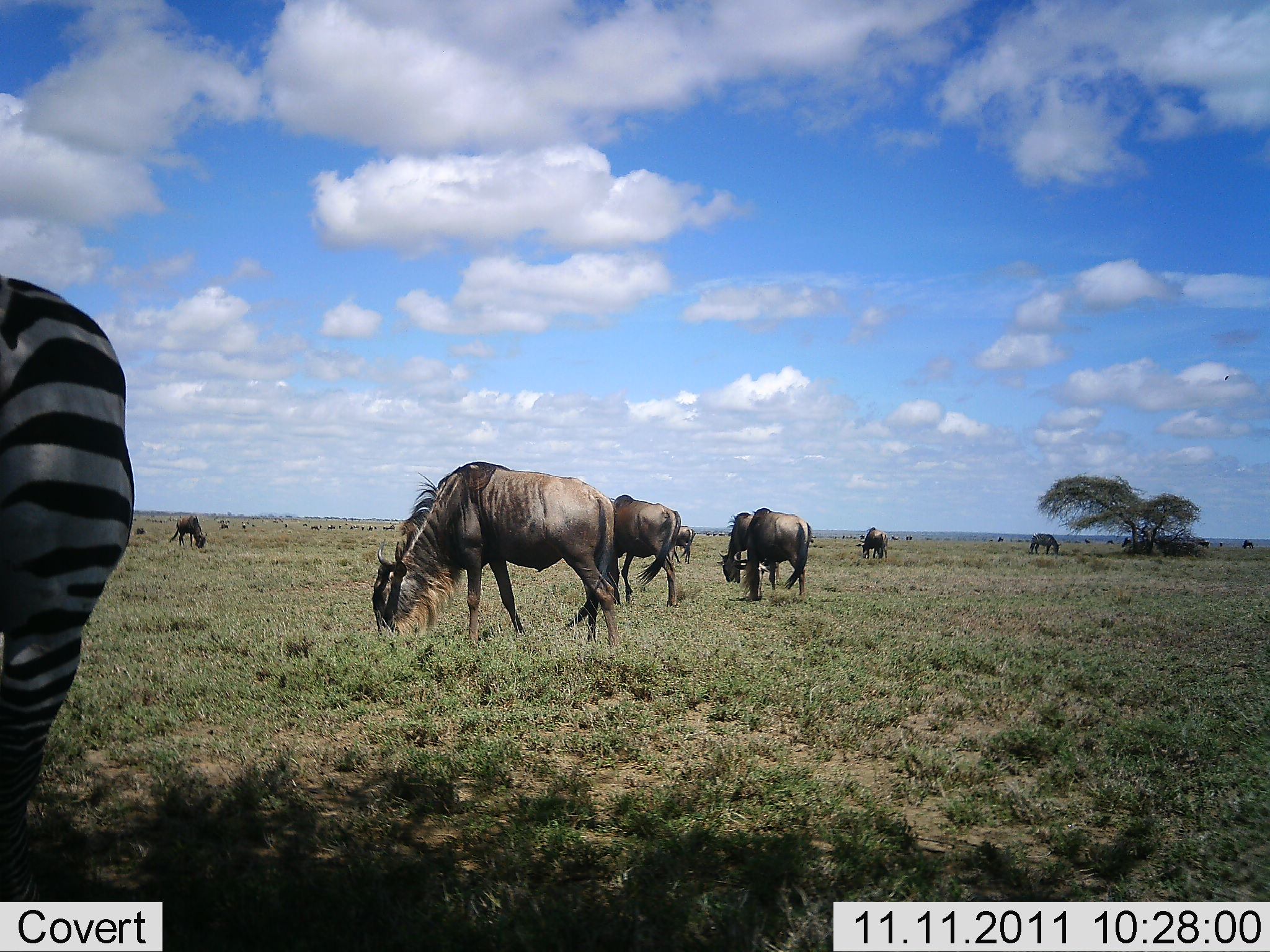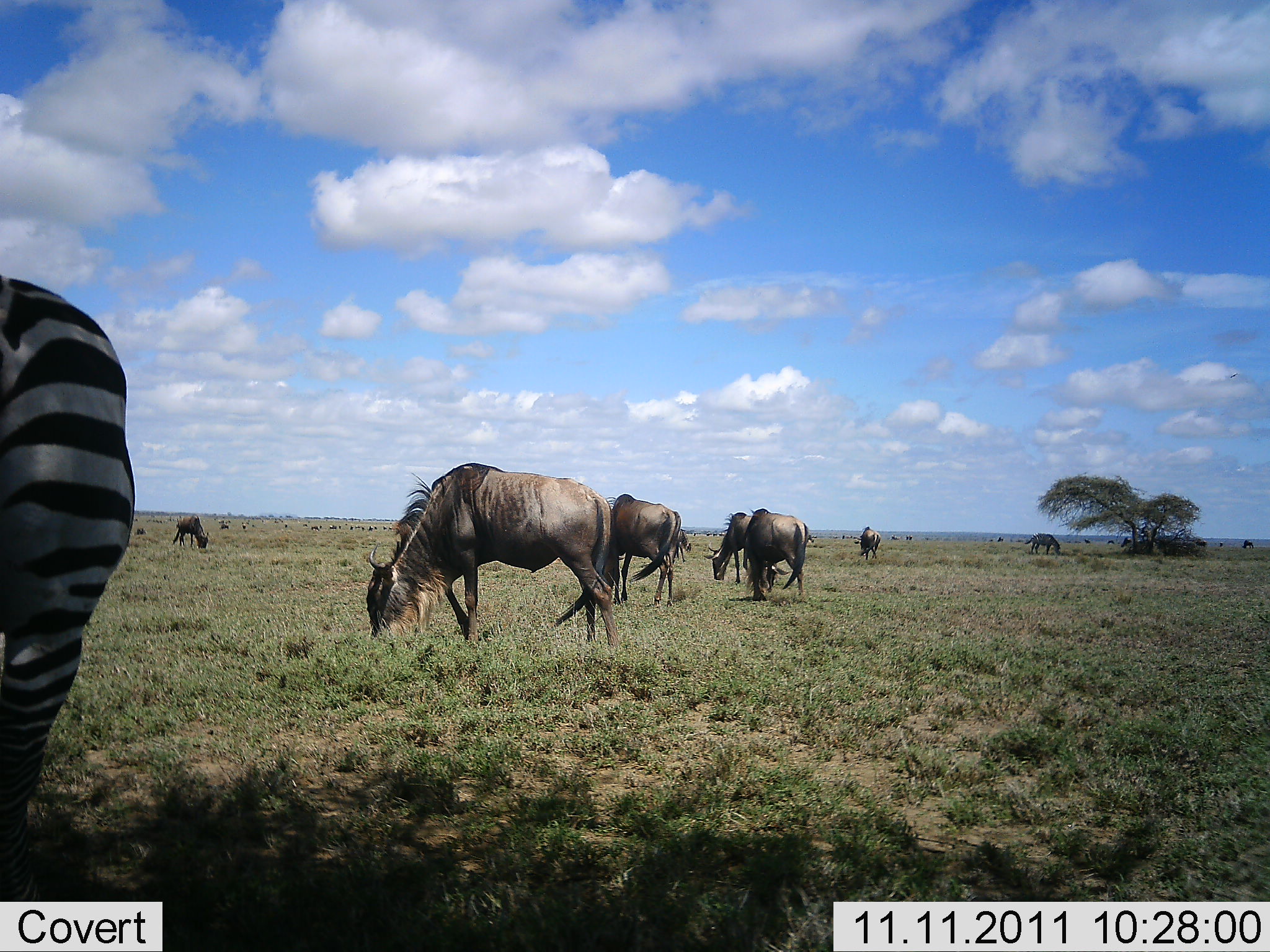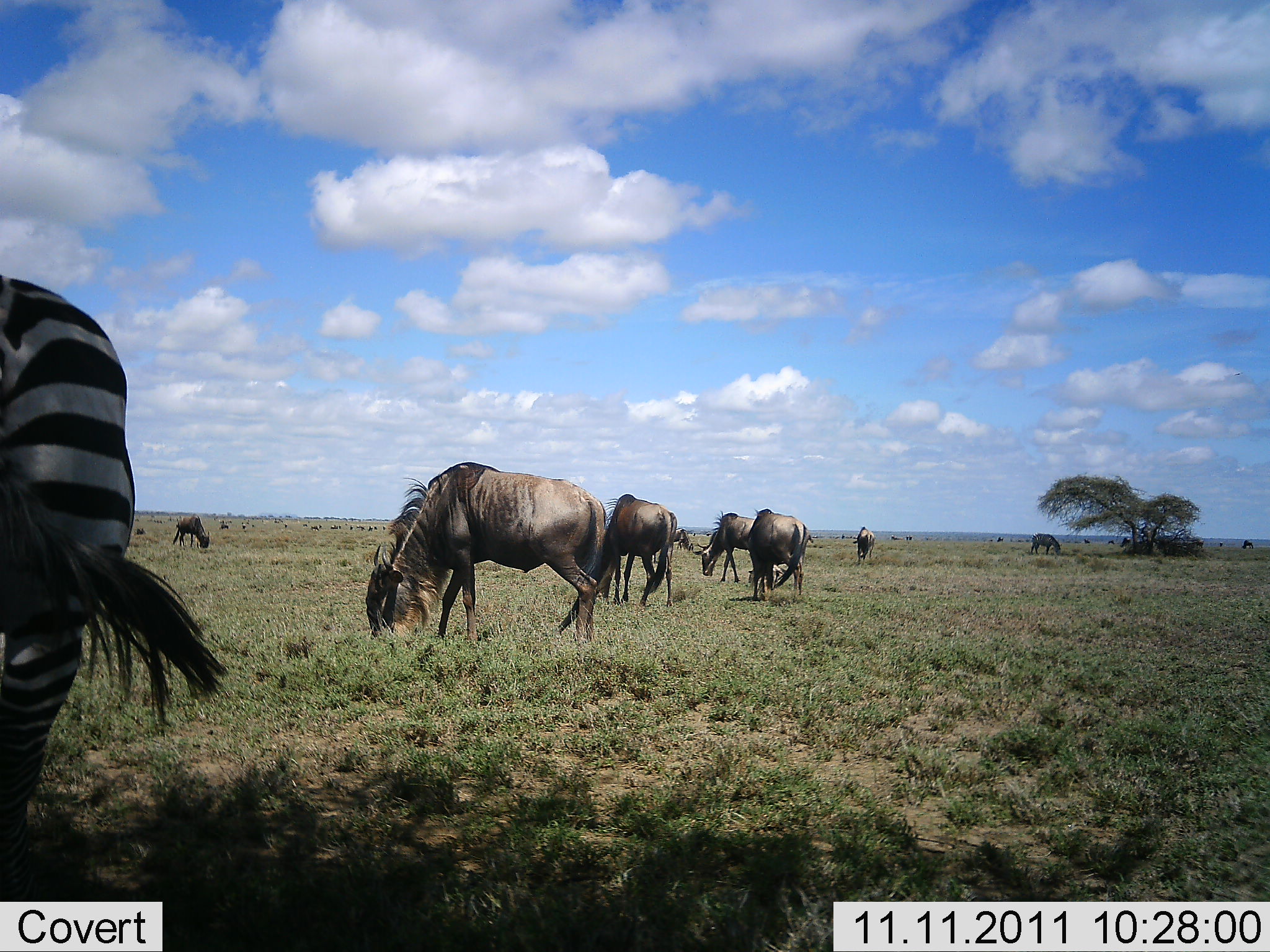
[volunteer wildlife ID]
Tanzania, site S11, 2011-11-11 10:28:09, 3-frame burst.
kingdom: Animalia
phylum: Chordata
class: Mammalia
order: Artiodactyla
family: Bovidae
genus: Connochaetes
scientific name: Connochaetes taurinus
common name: blue wildebeest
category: wildebeest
Wildebeest (blue wildebeest) (Connochaetes taurinus), count 8. Behavior (volunteer vote fractions): standing 29%, resting 6%, moving 12%, interacting 0%. Young present (vote fraction): 0%. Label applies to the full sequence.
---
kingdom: Animalia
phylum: Chordata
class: Mammalia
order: Perissodactyla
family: Equidae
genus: Equus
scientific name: Equus quagga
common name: plains zebra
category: zebra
Zebra (plains zebra) (Equus quagga), count 1. Behavior (volunteer vote fractions): standing 60%, resting 0%, moving 7%, interacting 0%. Young present (vote fraction): 0%. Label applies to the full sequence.